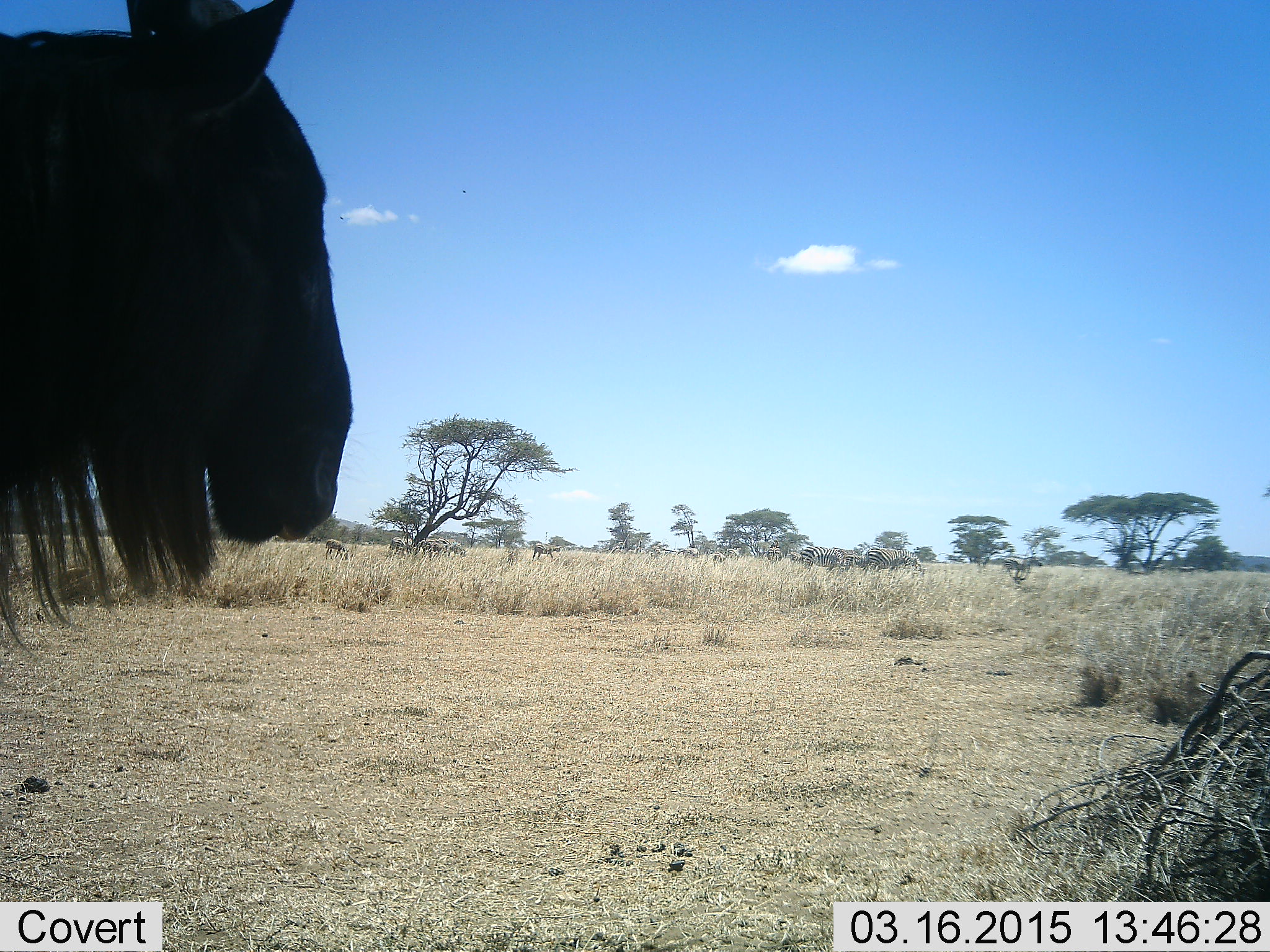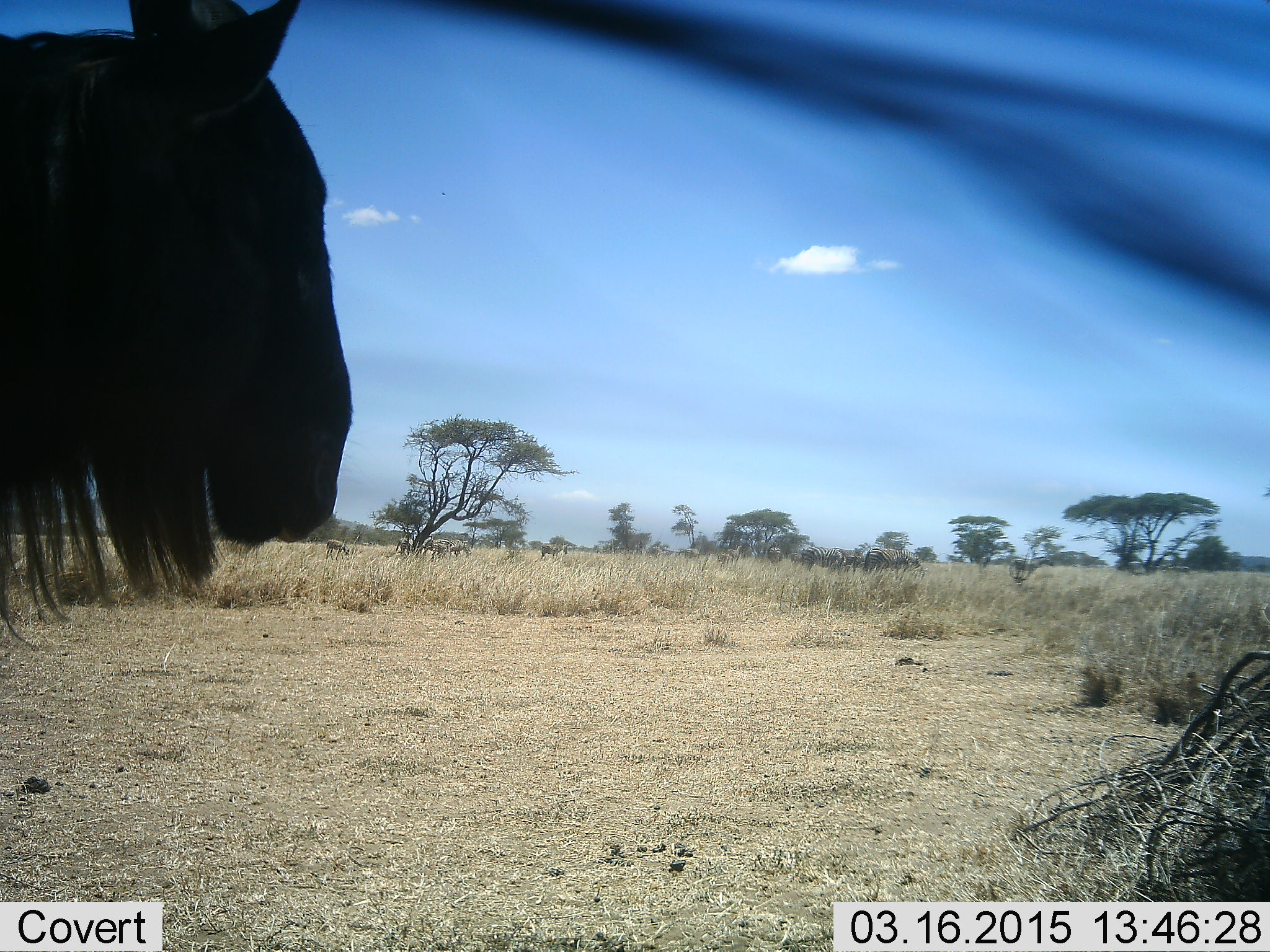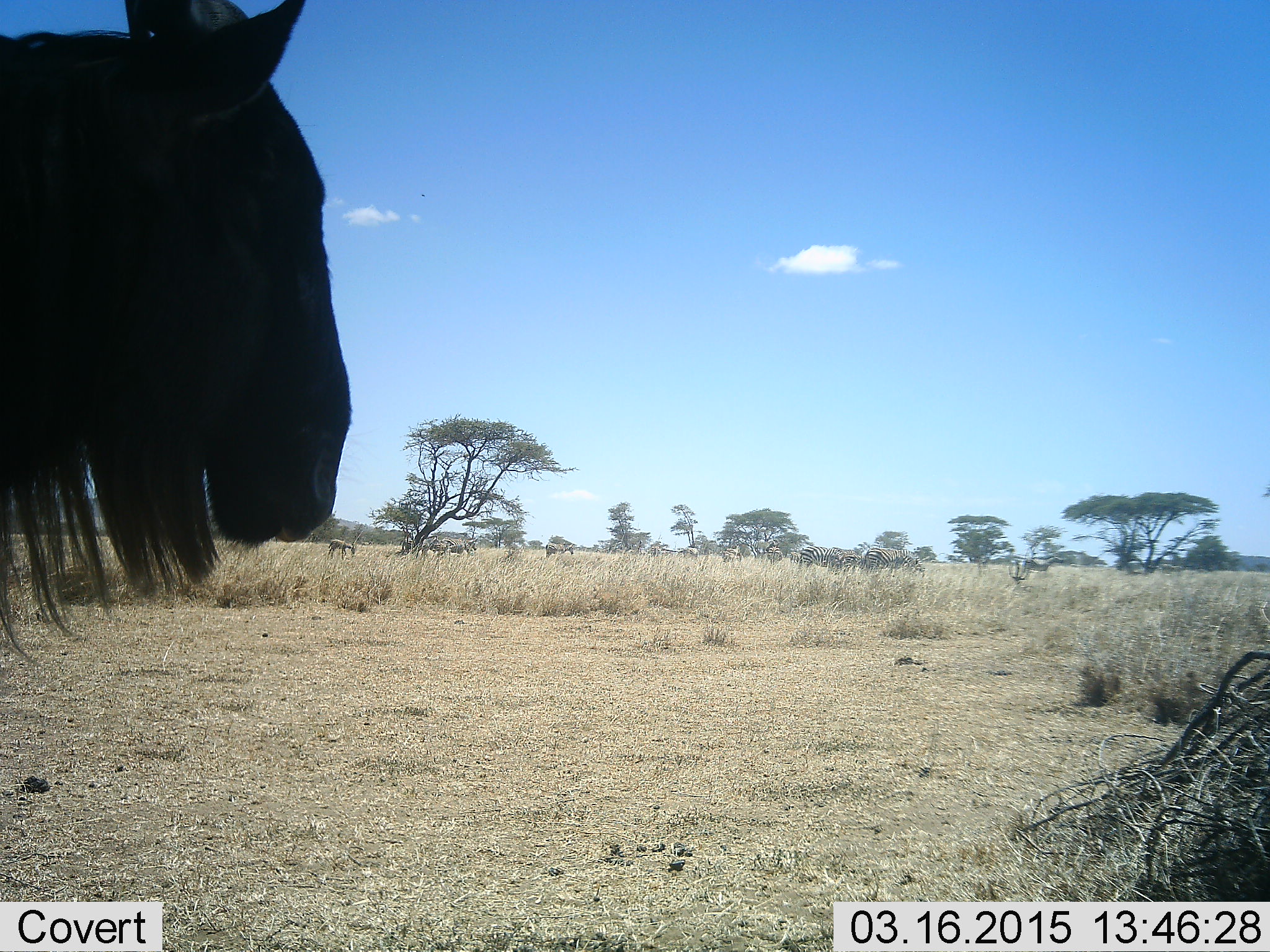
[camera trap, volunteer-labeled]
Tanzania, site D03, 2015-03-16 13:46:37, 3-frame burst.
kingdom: Animalia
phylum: Chordata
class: Mammalia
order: Artiodactyla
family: Bovidae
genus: Connochaetes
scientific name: Connochaetes taurinus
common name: blue wildebeest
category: wildebeest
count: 1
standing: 92%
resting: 17%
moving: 0%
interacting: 0%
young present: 0%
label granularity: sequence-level